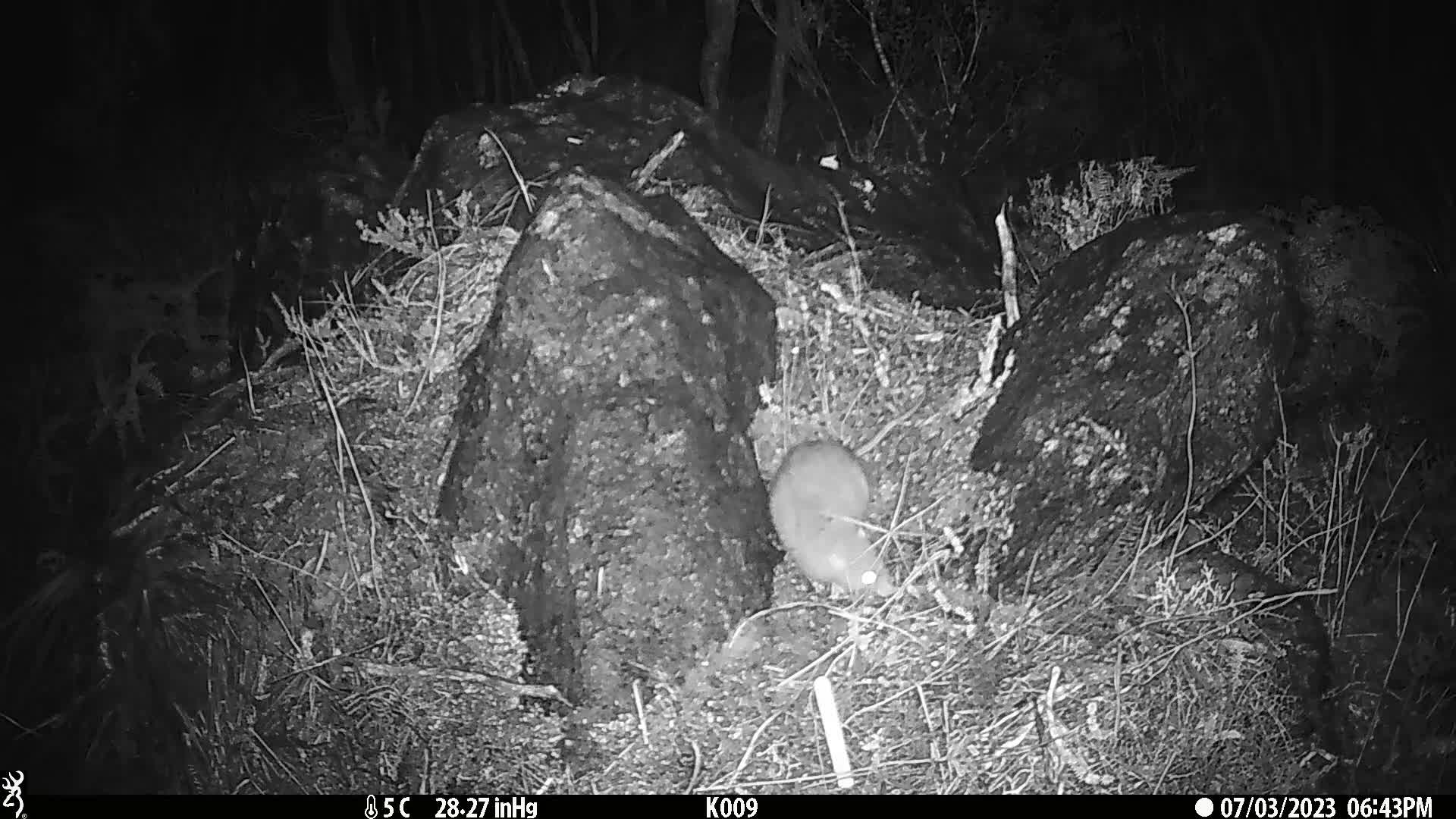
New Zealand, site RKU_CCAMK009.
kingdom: Animalia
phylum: Chordata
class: Mammalia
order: Rodentia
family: Muridae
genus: Rattus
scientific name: Rattus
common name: rat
Rat (Rattus).